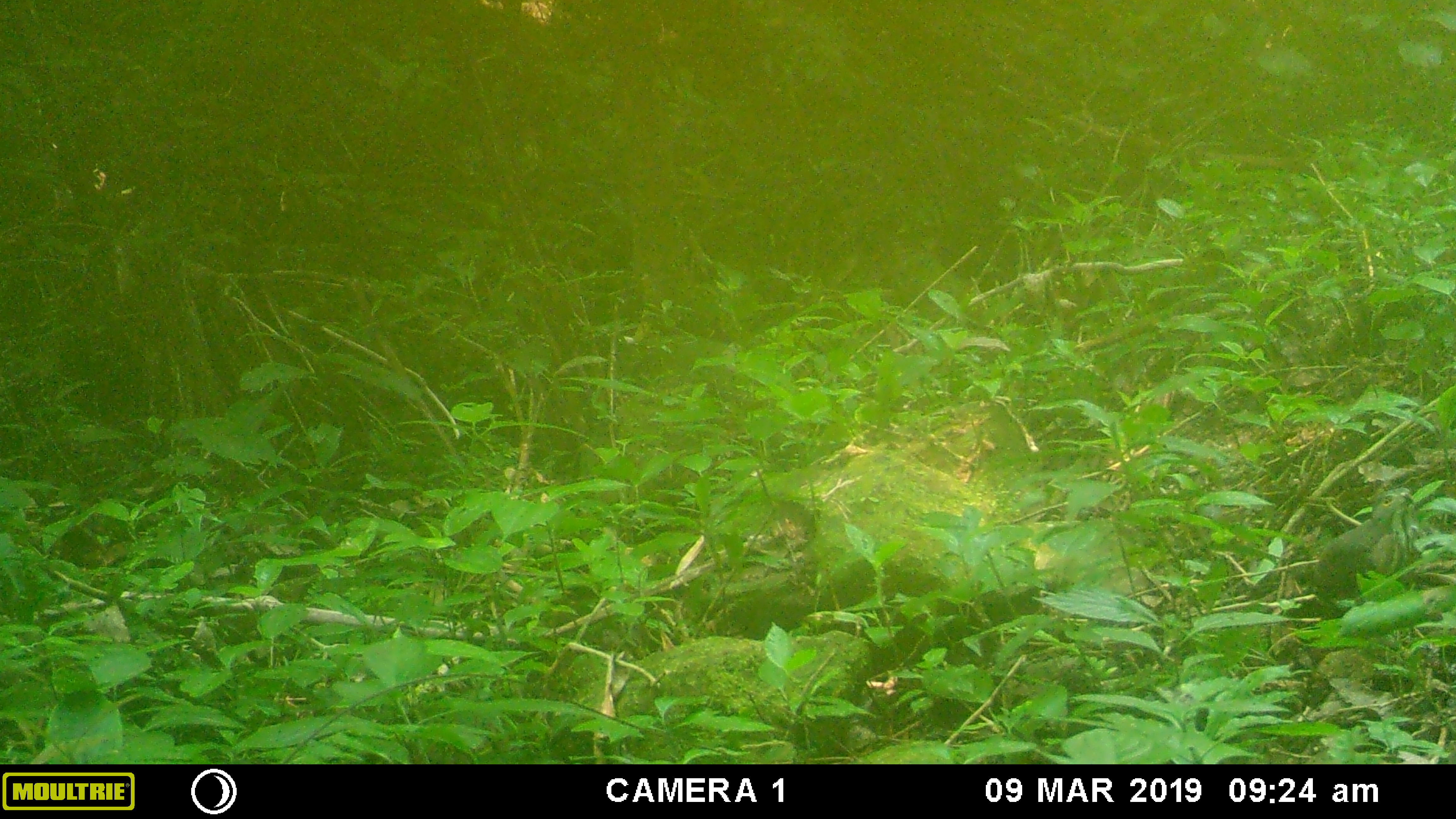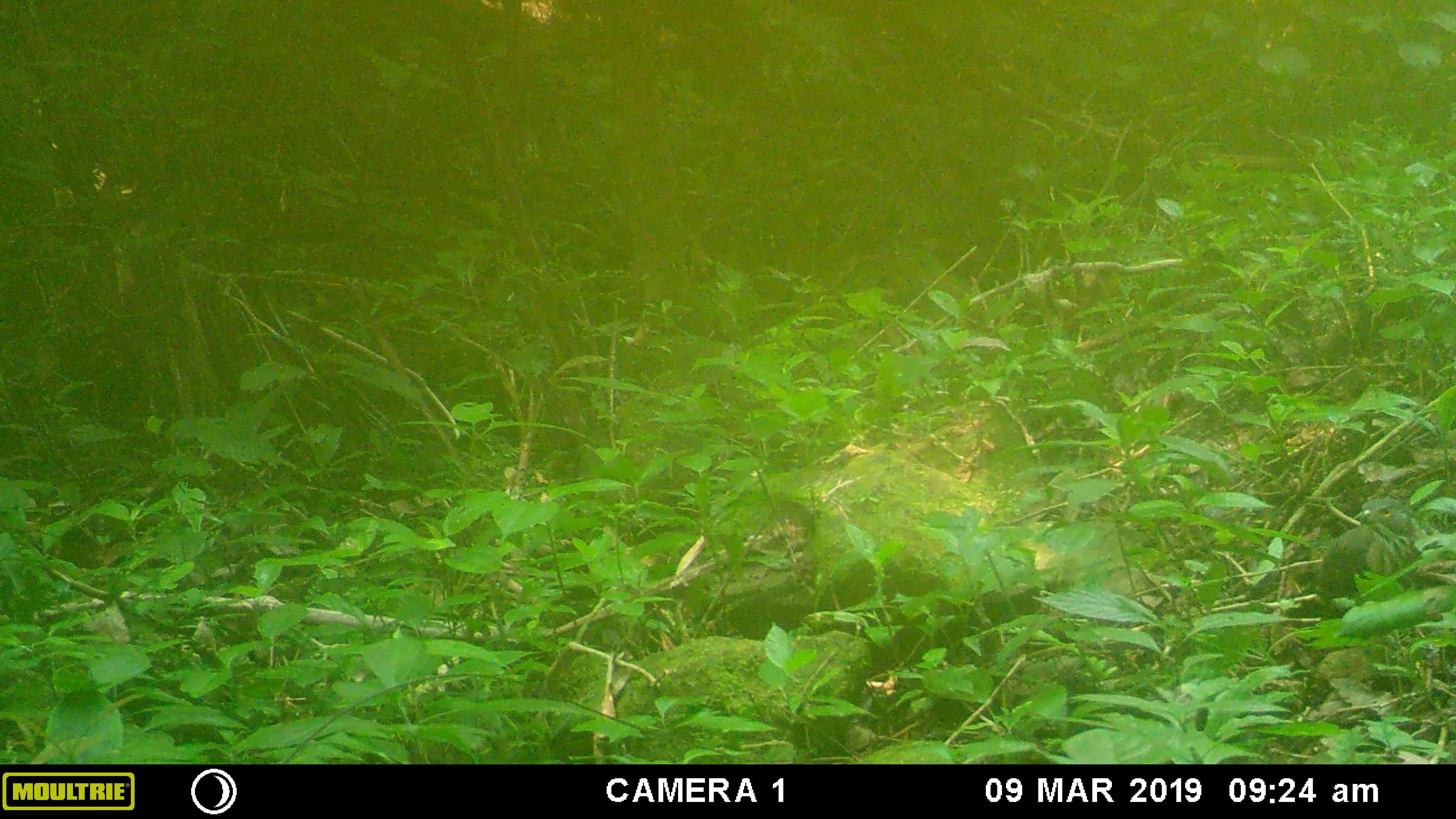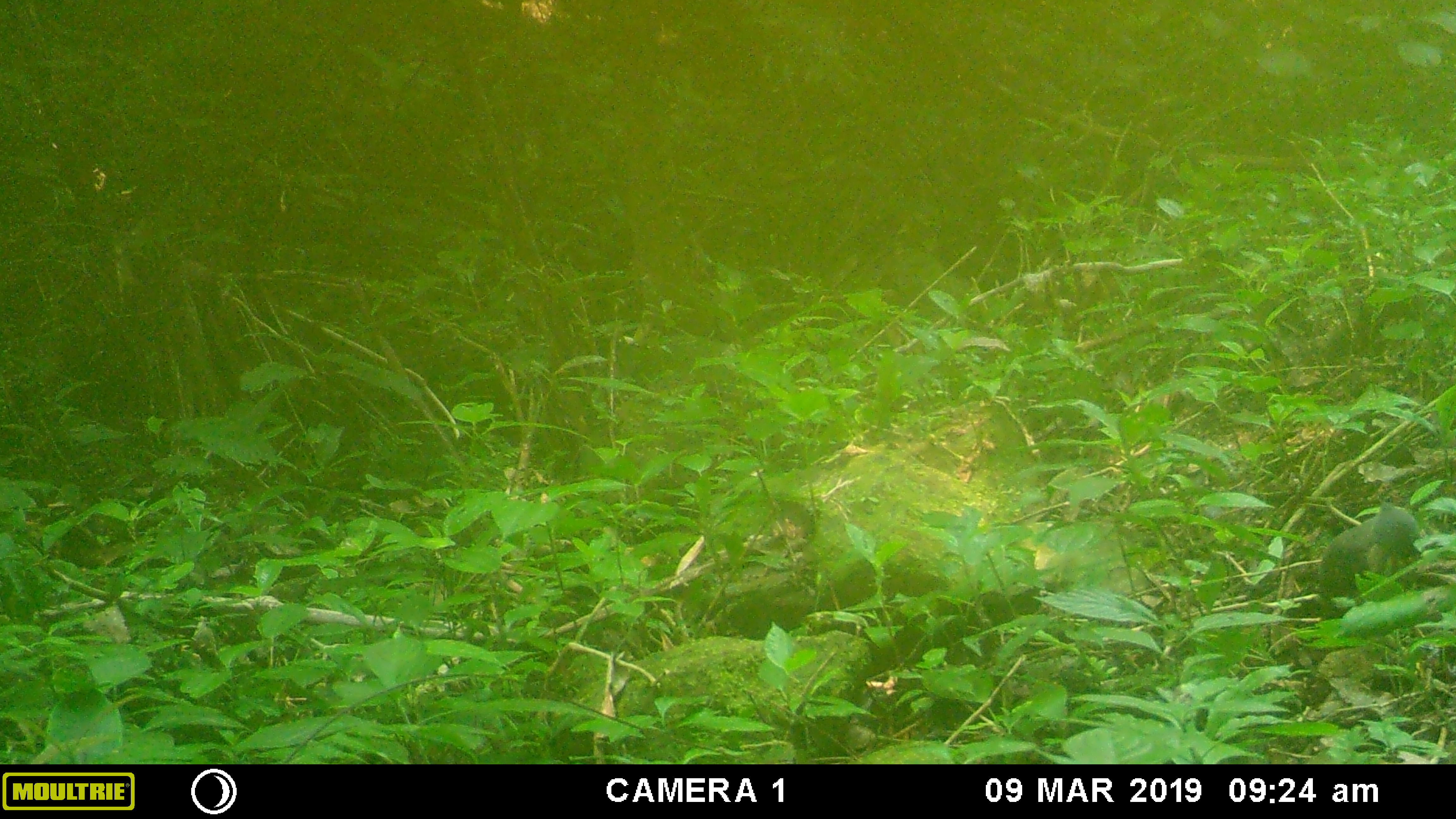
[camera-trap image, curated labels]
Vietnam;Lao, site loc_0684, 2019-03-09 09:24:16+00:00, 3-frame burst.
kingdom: Animalia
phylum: Chordata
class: Aves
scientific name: Aves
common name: bird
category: unidentified bird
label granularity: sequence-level